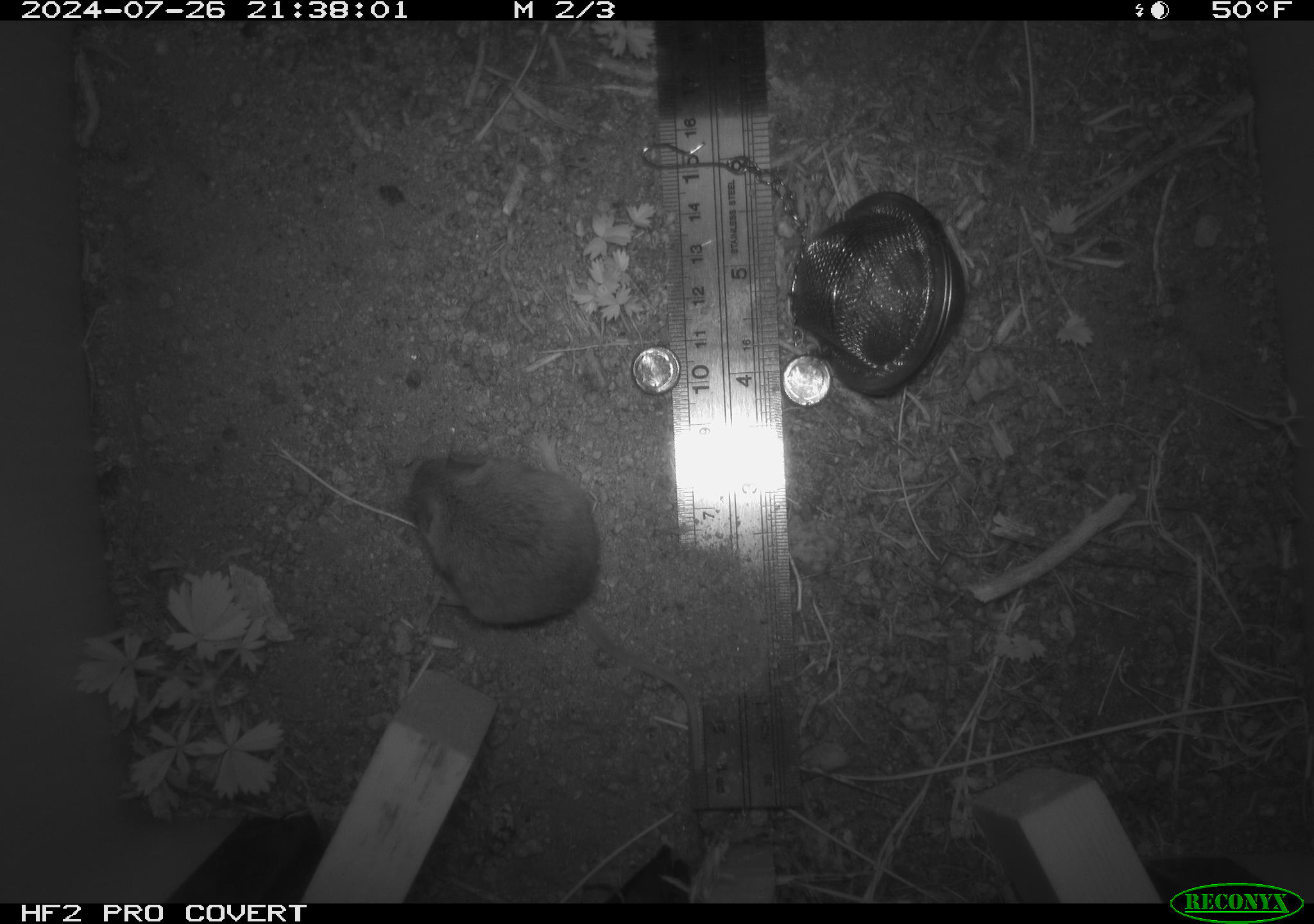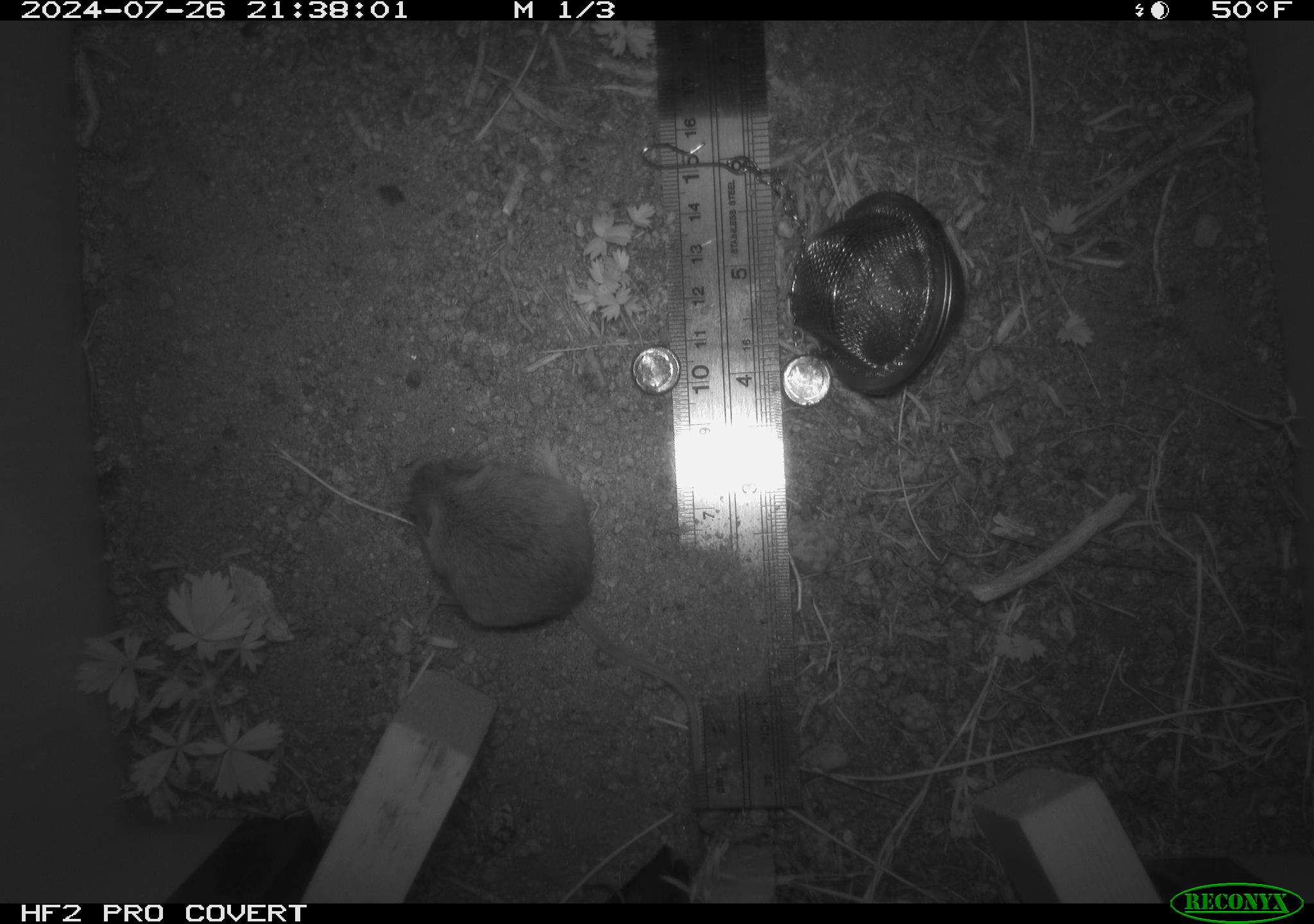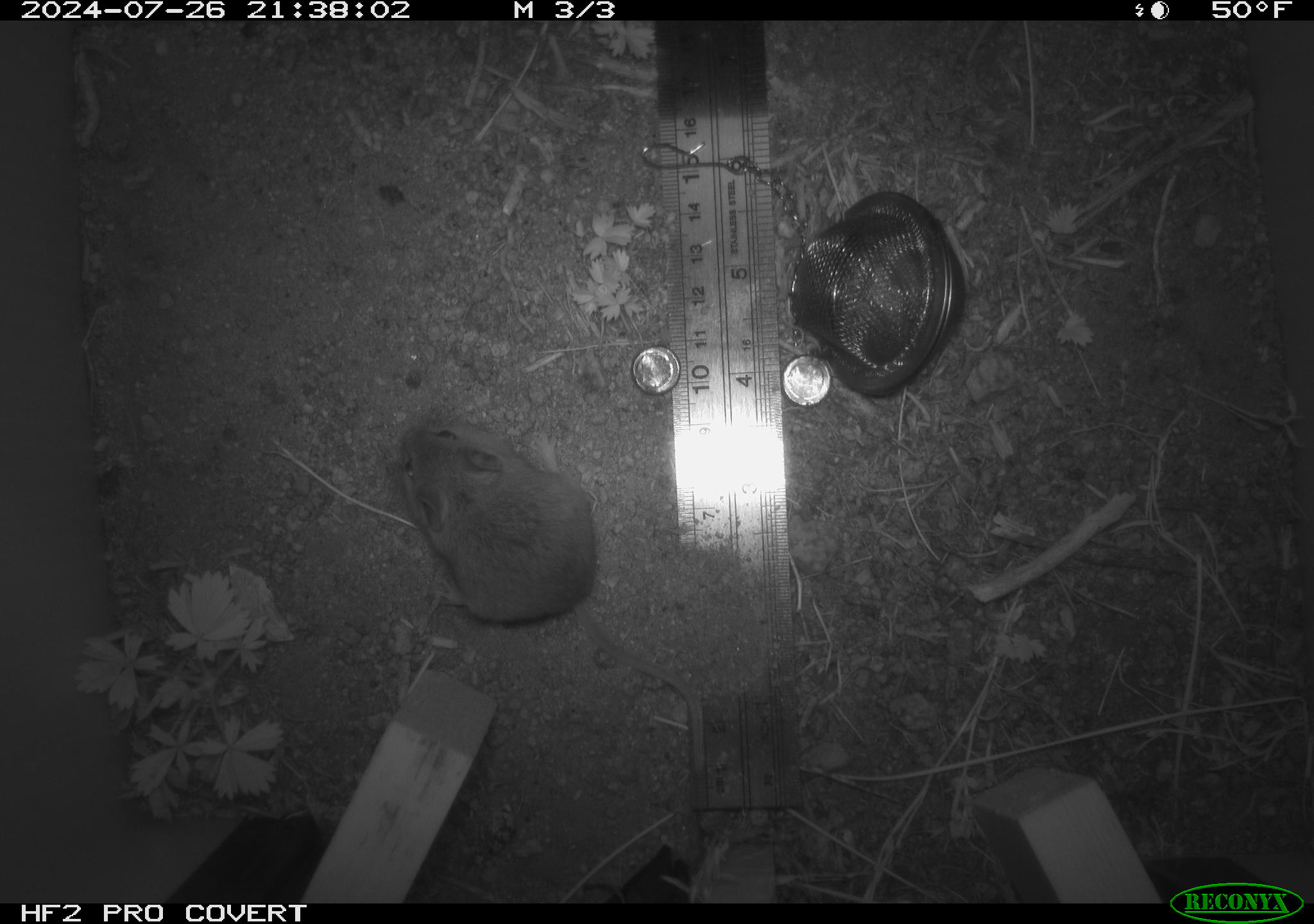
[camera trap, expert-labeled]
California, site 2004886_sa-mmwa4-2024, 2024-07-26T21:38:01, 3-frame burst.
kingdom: Animalia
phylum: Chordata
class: Mammalia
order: Rodentia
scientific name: Rodentia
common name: mouse species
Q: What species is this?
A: Mouse species (Rodentia).